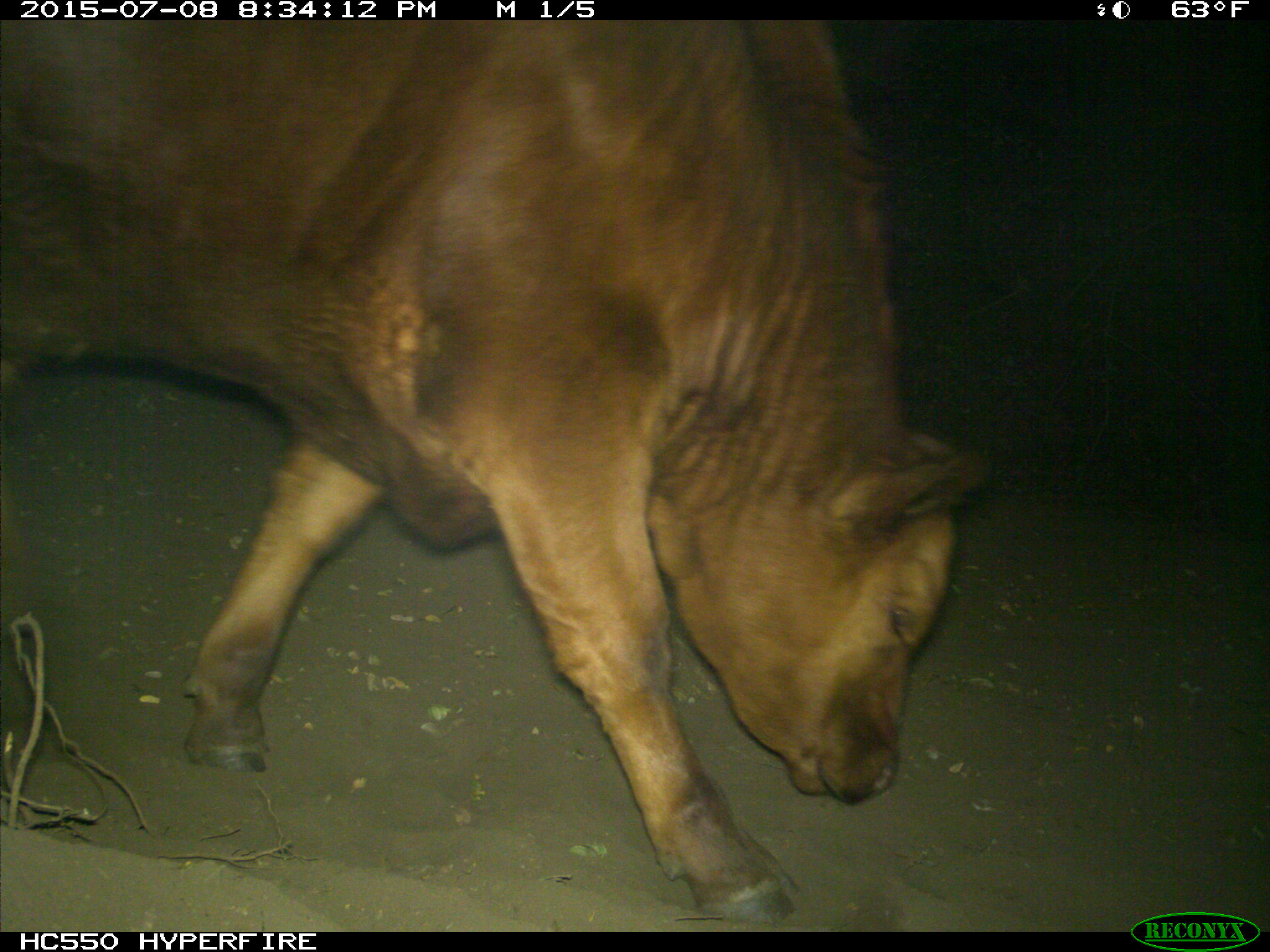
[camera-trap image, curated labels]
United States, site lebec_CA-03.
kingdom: Animalia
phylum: Chordata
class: Mammalia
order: Artiodactyla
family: Bovidae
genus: Bos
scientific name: Bos taurus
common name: domestic cow